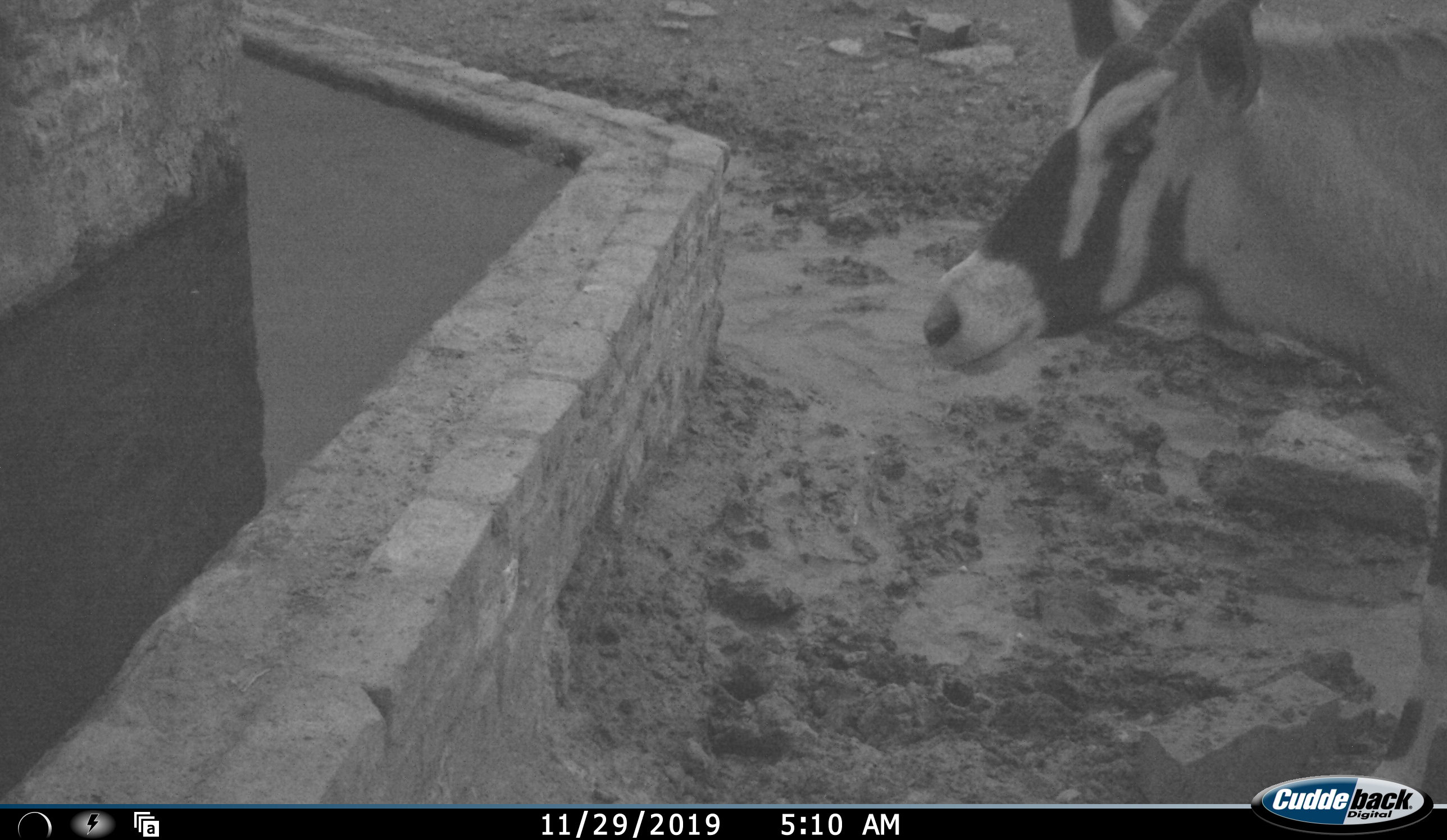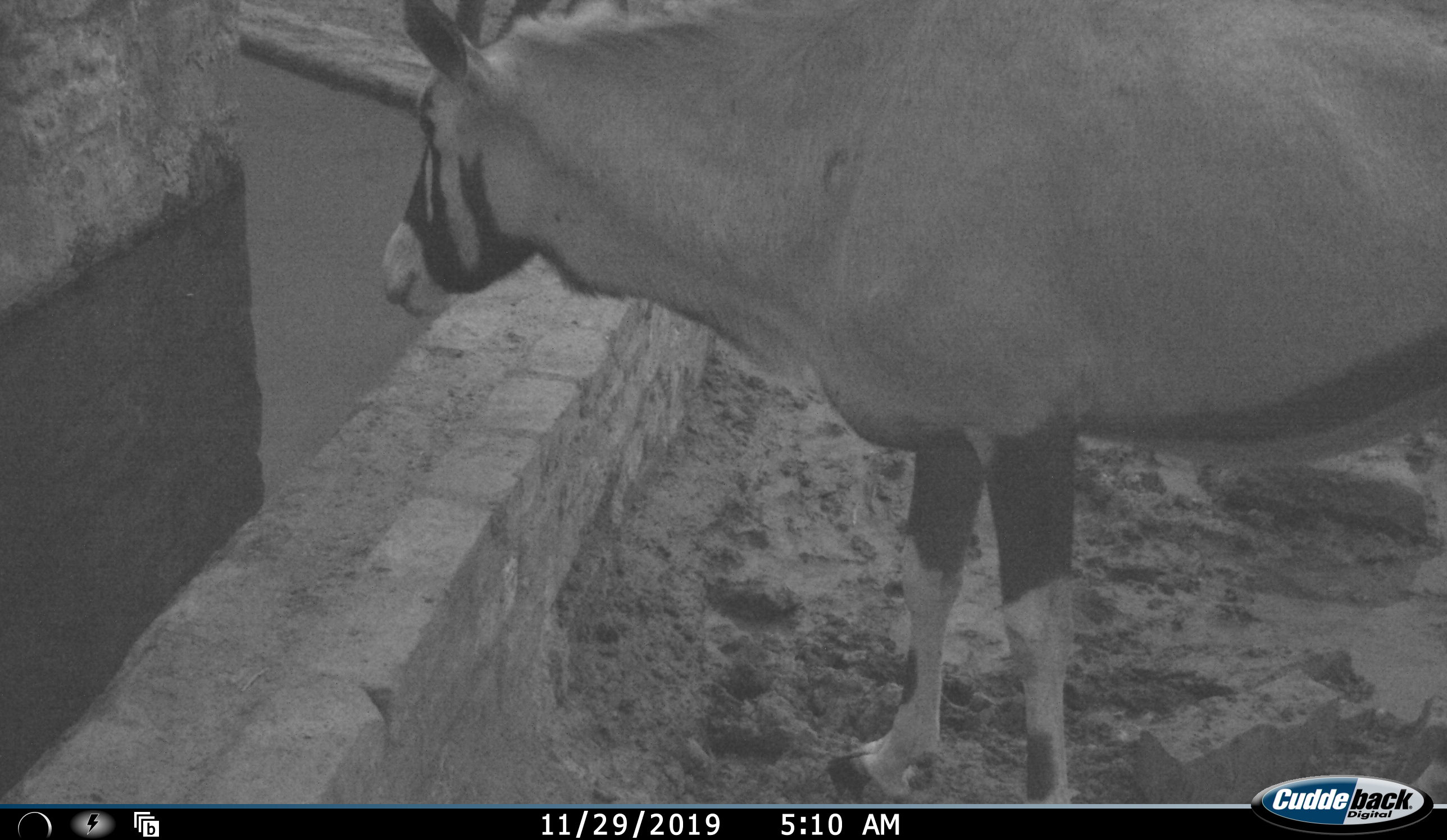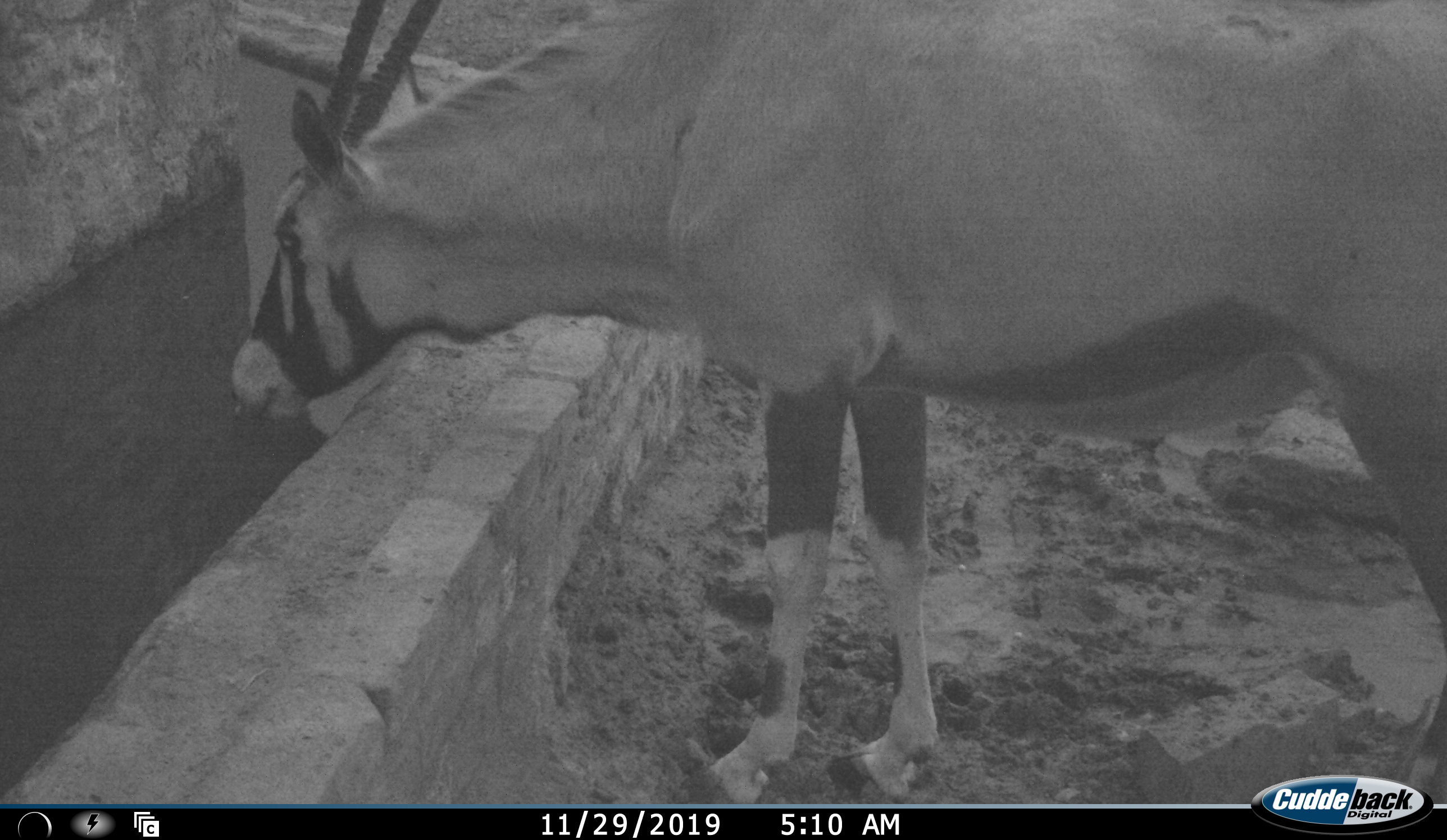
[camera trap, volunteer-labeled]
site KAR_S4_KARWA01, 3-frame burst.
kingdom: Animalia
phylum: Chordata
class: Mammalia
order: Artiodactyla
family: Bovidae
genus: Oryx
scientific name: Oryx gazella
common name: gemsbok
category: oryx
Oryx (gemsbok) (Oryx gazella), count 1. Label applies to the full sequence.